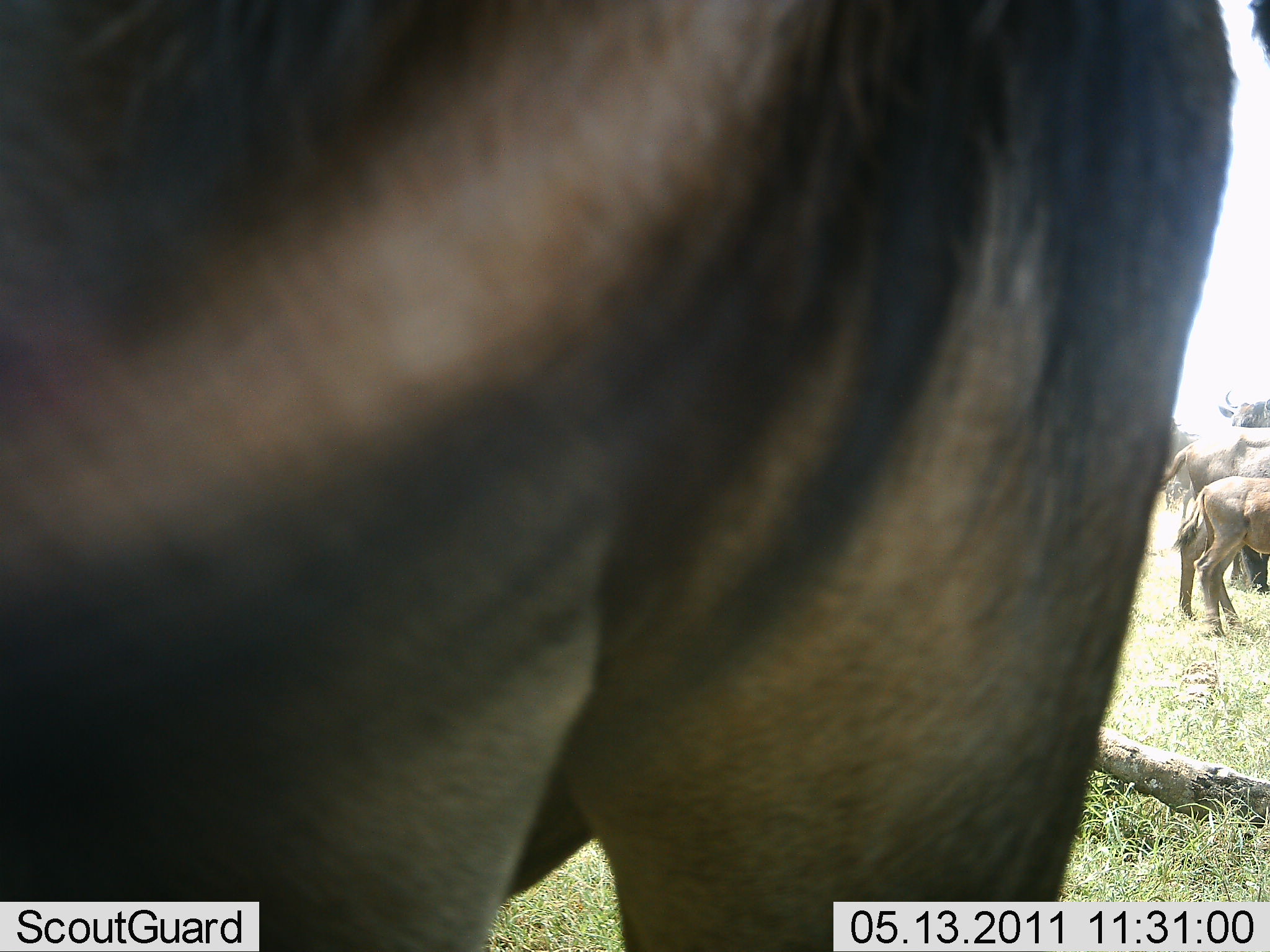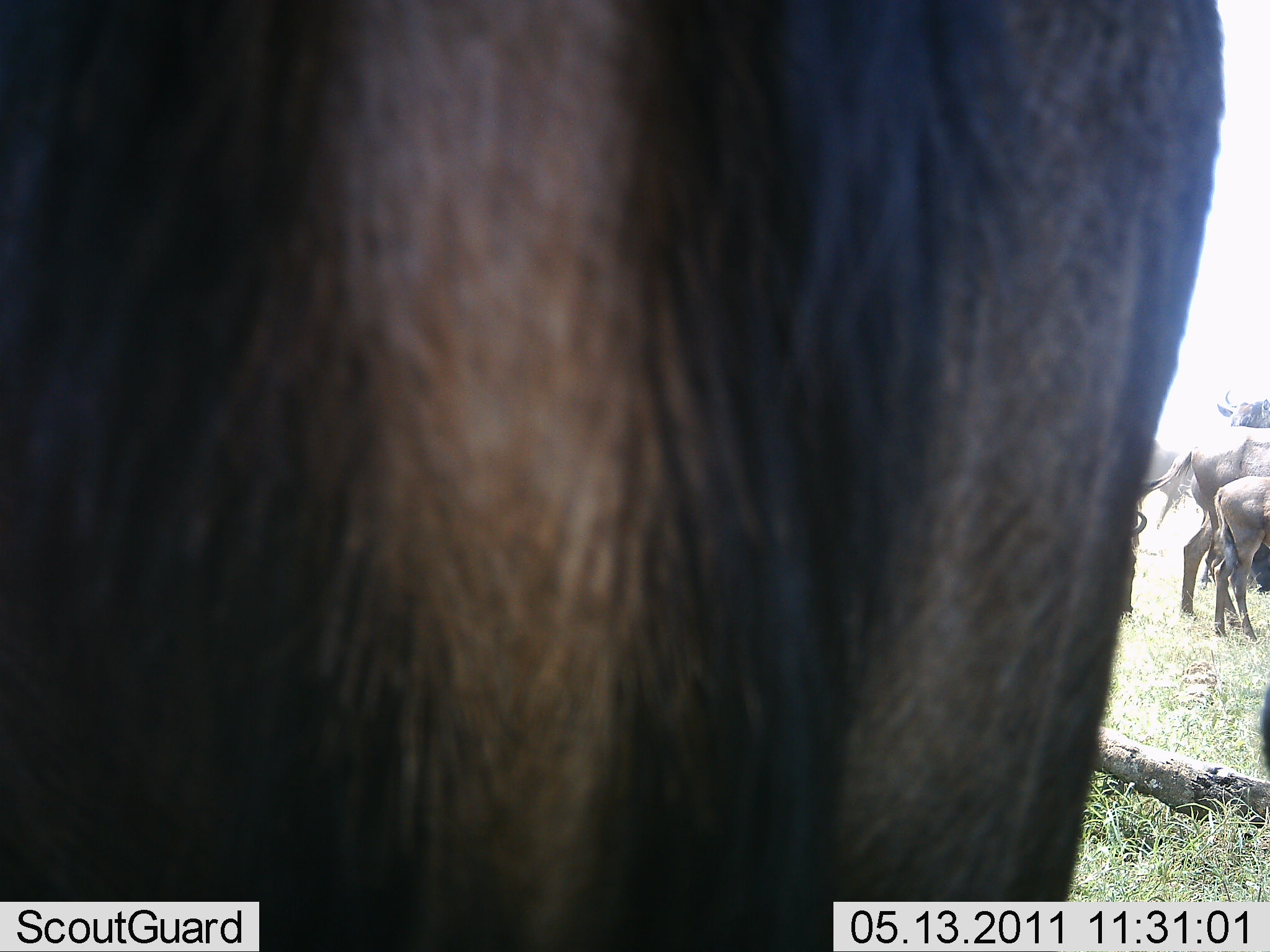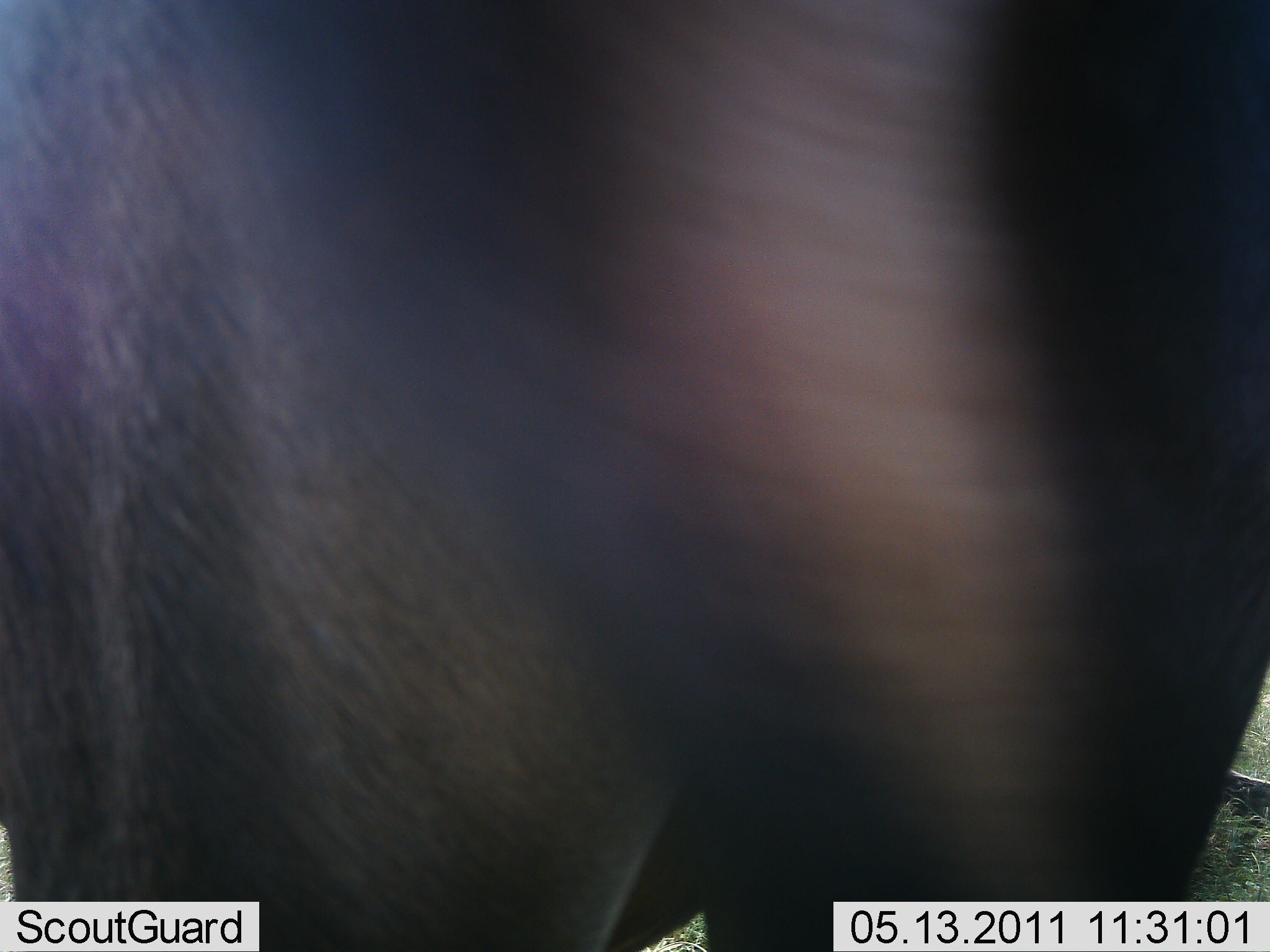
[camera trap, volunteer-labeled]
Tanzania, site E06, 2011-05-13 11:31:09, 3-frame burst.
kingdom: Animalia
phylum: Chordata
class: Mammalia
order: Artiodactyla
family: Bovidae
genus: Connochaetes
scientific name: Connochaetes taurinus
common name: blue wildebeest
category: wildebeest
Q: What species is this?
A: Wildebeest (blue wildebeest) (Connochaetes taurinus).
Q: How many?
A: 4.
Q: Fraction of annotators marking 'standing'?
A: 85%.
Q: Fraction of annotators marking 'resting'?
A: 0%.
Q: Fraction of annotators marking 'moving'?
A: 8%.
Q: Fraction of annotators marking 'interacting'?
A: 15%.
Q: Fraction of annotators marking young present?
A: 46%.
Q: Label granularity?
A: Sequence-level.